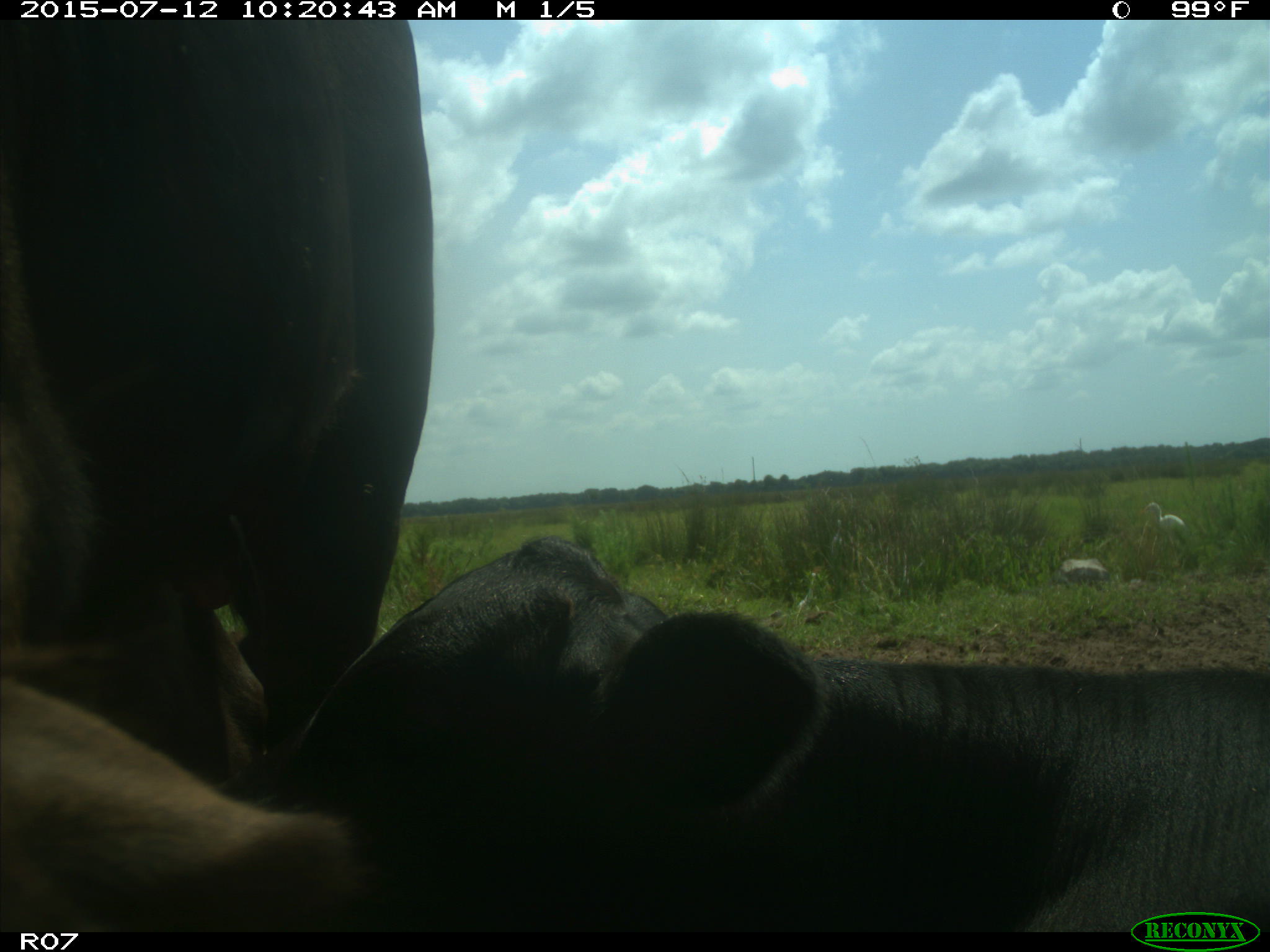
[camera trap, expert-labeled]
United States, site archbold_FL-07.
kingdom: Animalia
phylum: Chordata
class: Mammalia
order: Artiodactyla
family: Bovidae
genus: Bos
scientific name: Bos taurus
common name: domestic cow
Bos taurus (domestic cow).